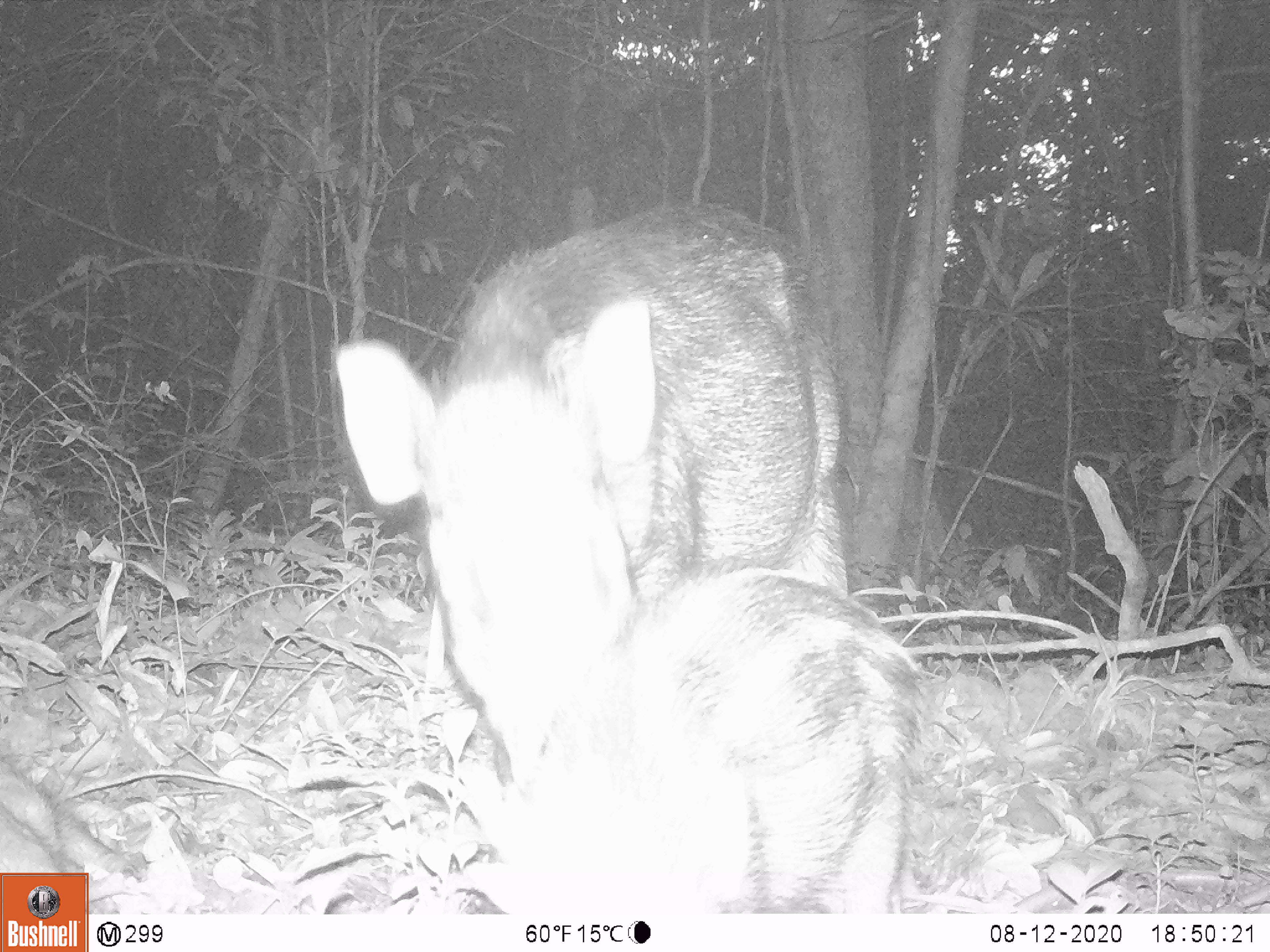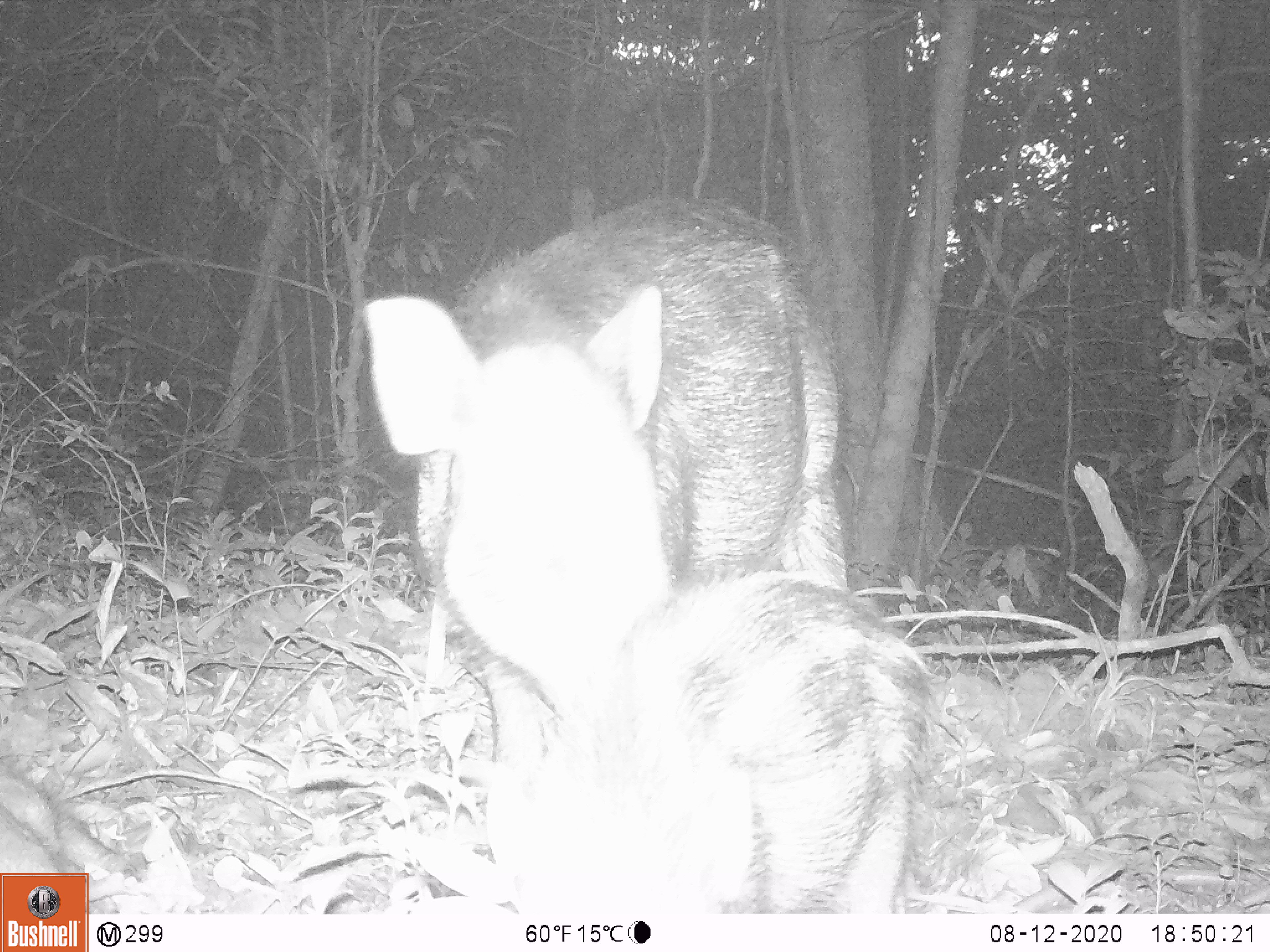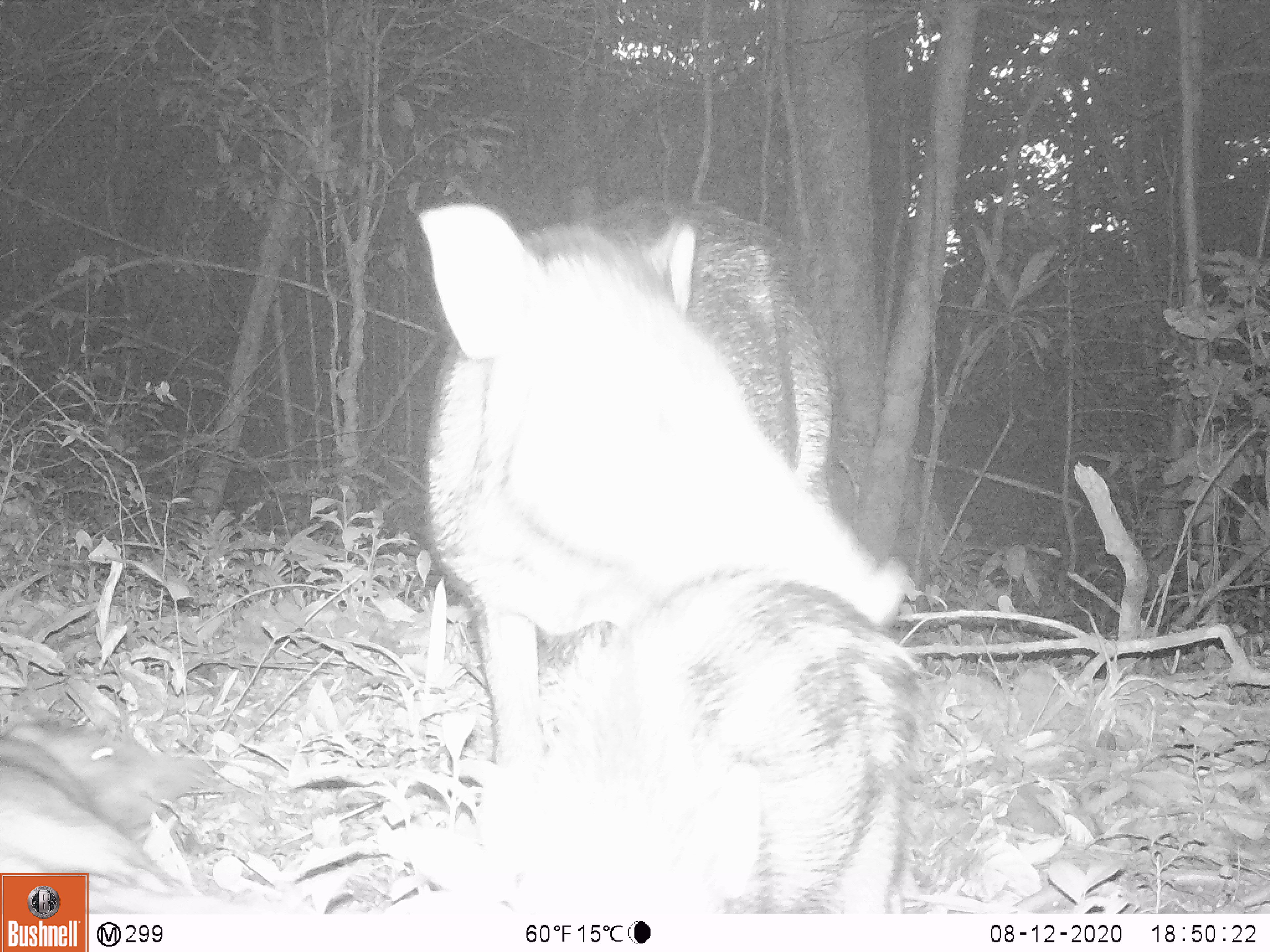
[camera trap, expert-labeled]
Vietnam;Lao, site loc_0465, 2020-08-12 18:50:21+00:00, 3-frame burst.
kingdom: Animalia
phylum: Chordata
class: Mammalia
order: Artiodactyla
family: Suidae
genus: Sus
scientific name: Sus scrofa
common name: eurasian wild pig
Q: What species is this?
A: Eurasian wild pig (Sus scrofa).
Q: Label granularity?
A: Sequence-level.